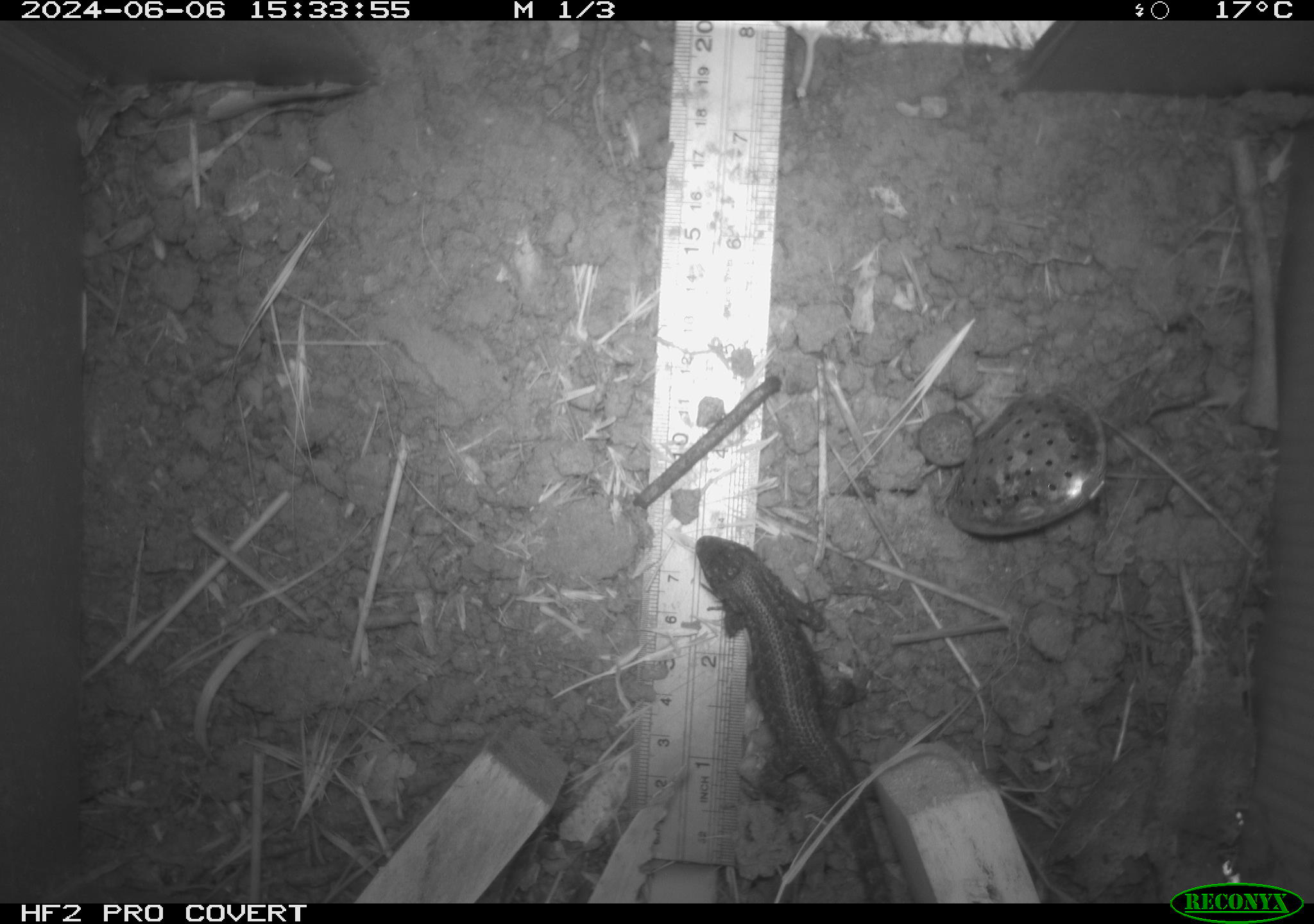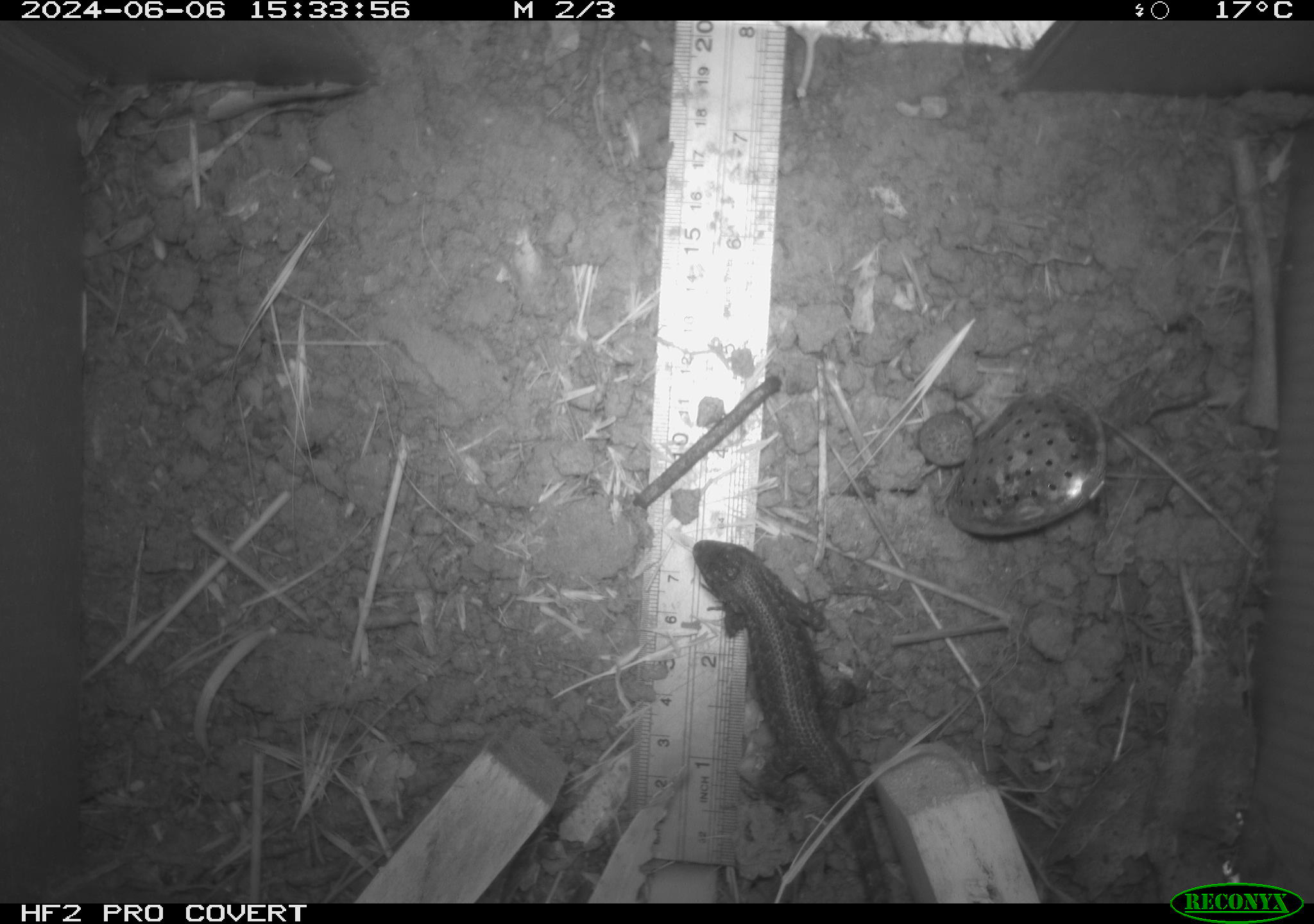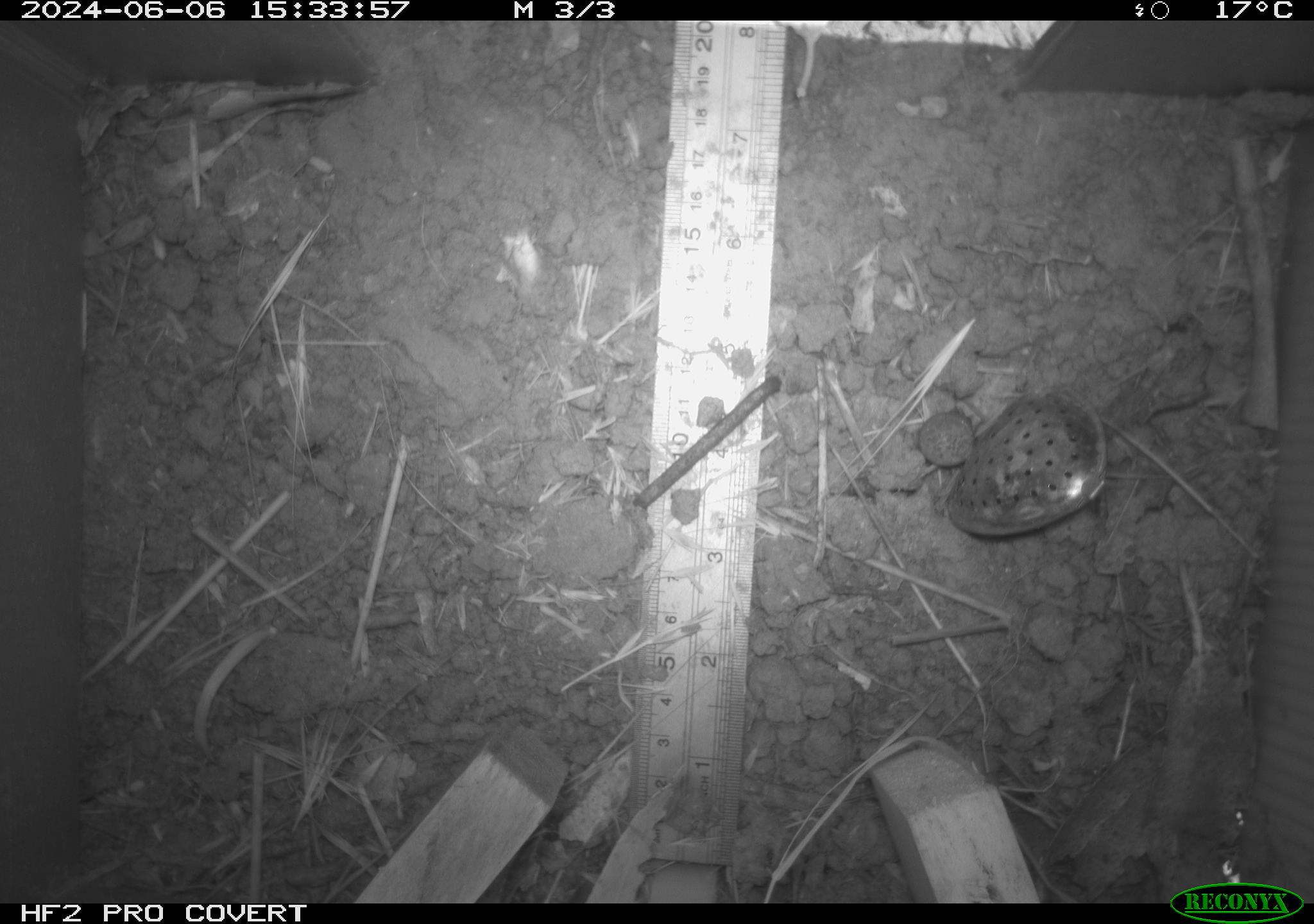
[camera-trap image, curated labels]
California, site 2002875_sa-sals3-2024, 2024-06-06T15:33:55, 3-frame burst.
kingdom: Animalia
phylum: Chordata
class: Reptilia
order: Squamata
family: Phrynosomatidae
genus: Sceloporus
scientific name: Sceloporus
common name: spiny lizards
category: sceloporus species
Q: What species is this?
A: Sceloporus species (spiny lizards) (Sceloporus).